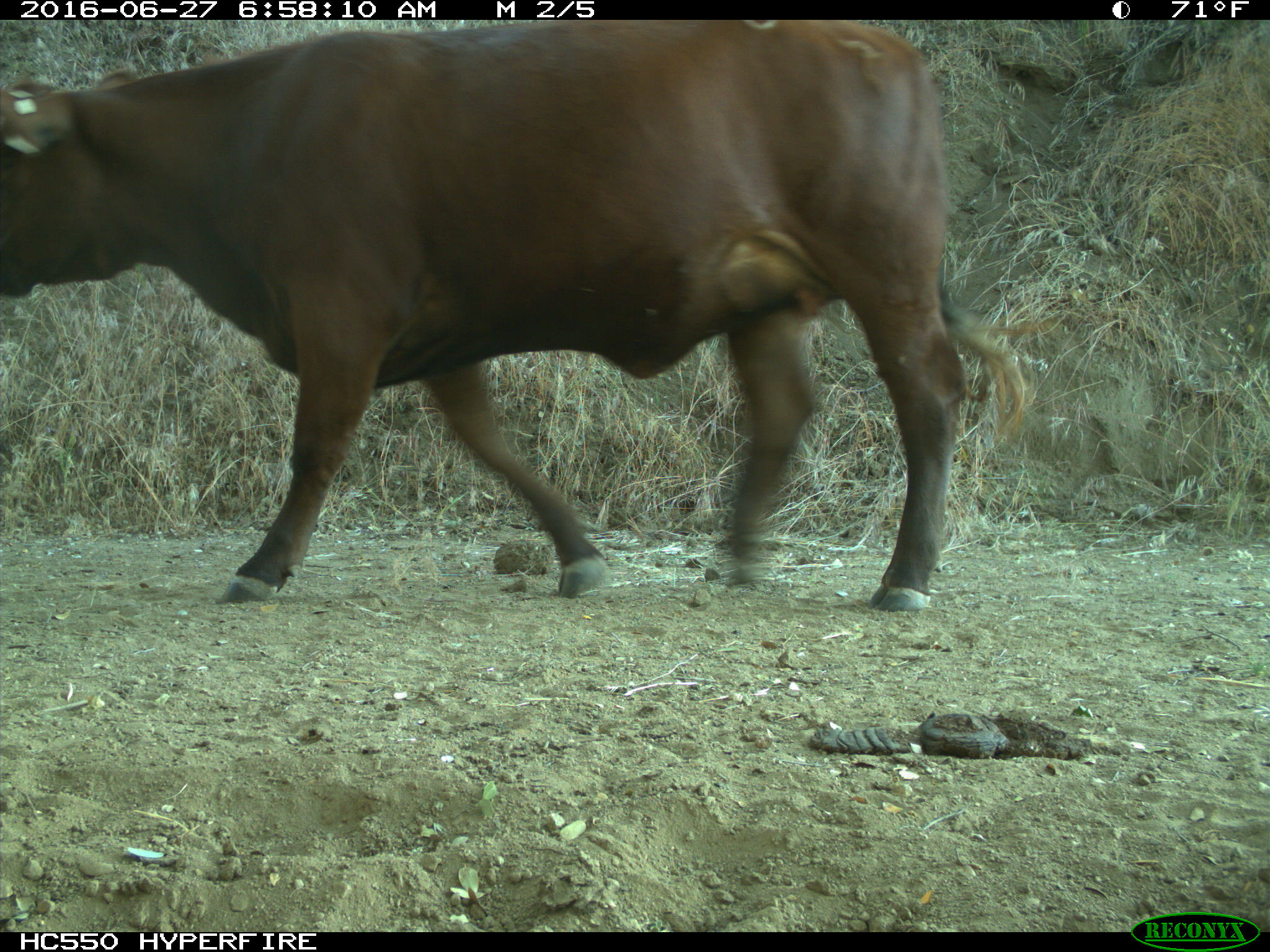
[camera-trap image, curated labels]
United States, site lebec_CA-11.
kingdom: Animalia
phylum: Chordata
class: Mammalia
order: Artiodactyla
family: Bovidae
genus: Bos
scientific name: Bos taurus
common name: domestic cow